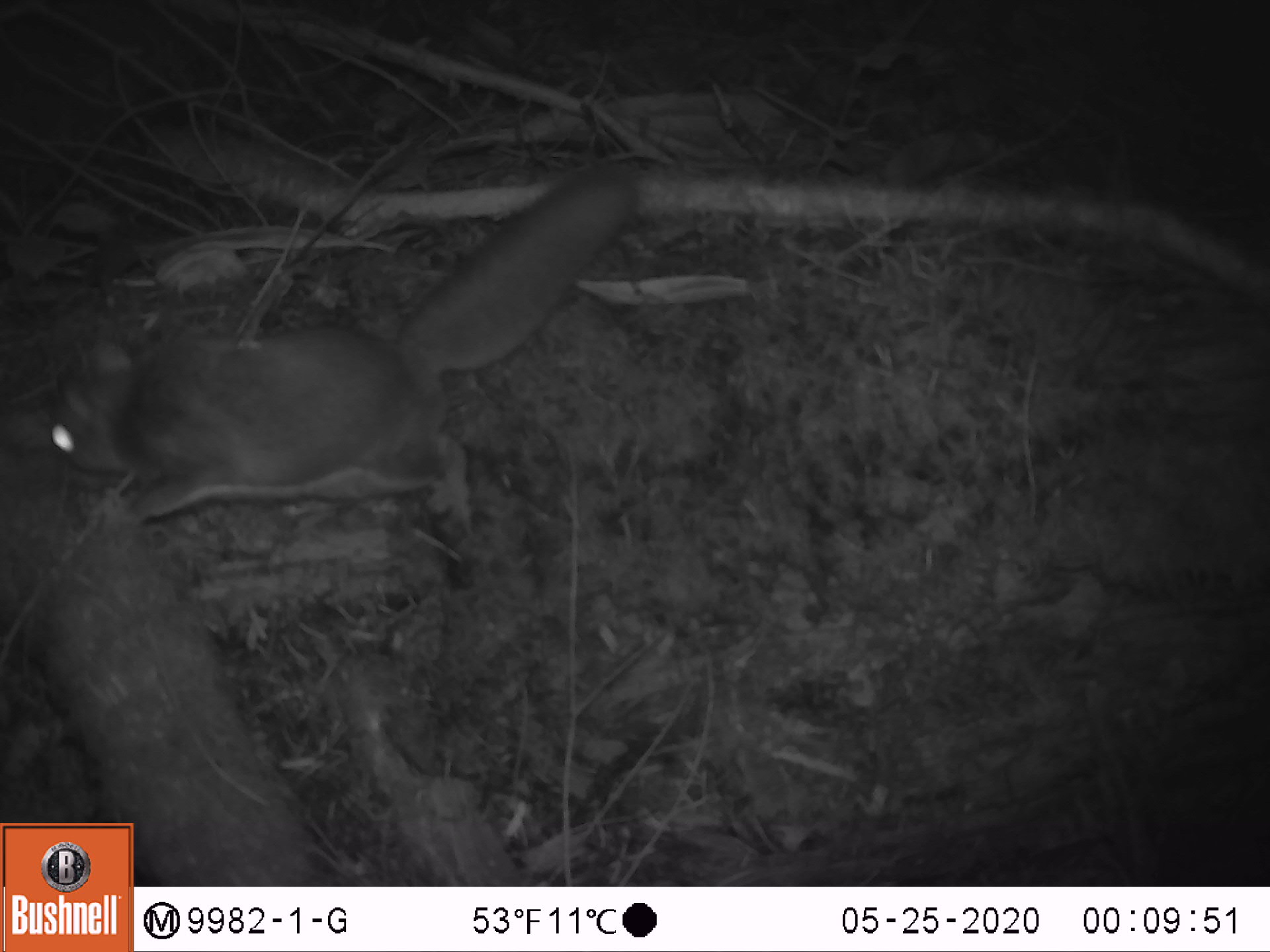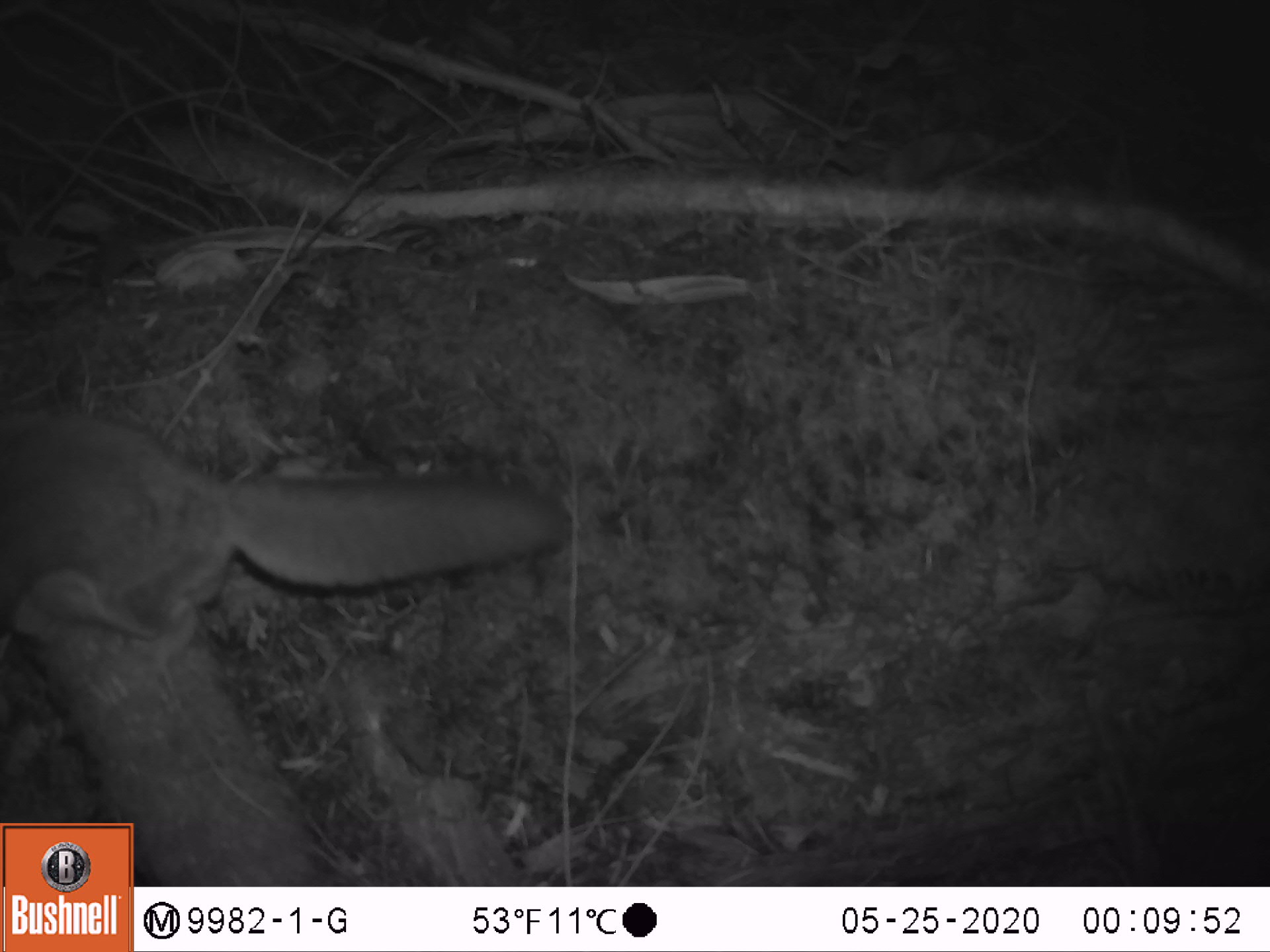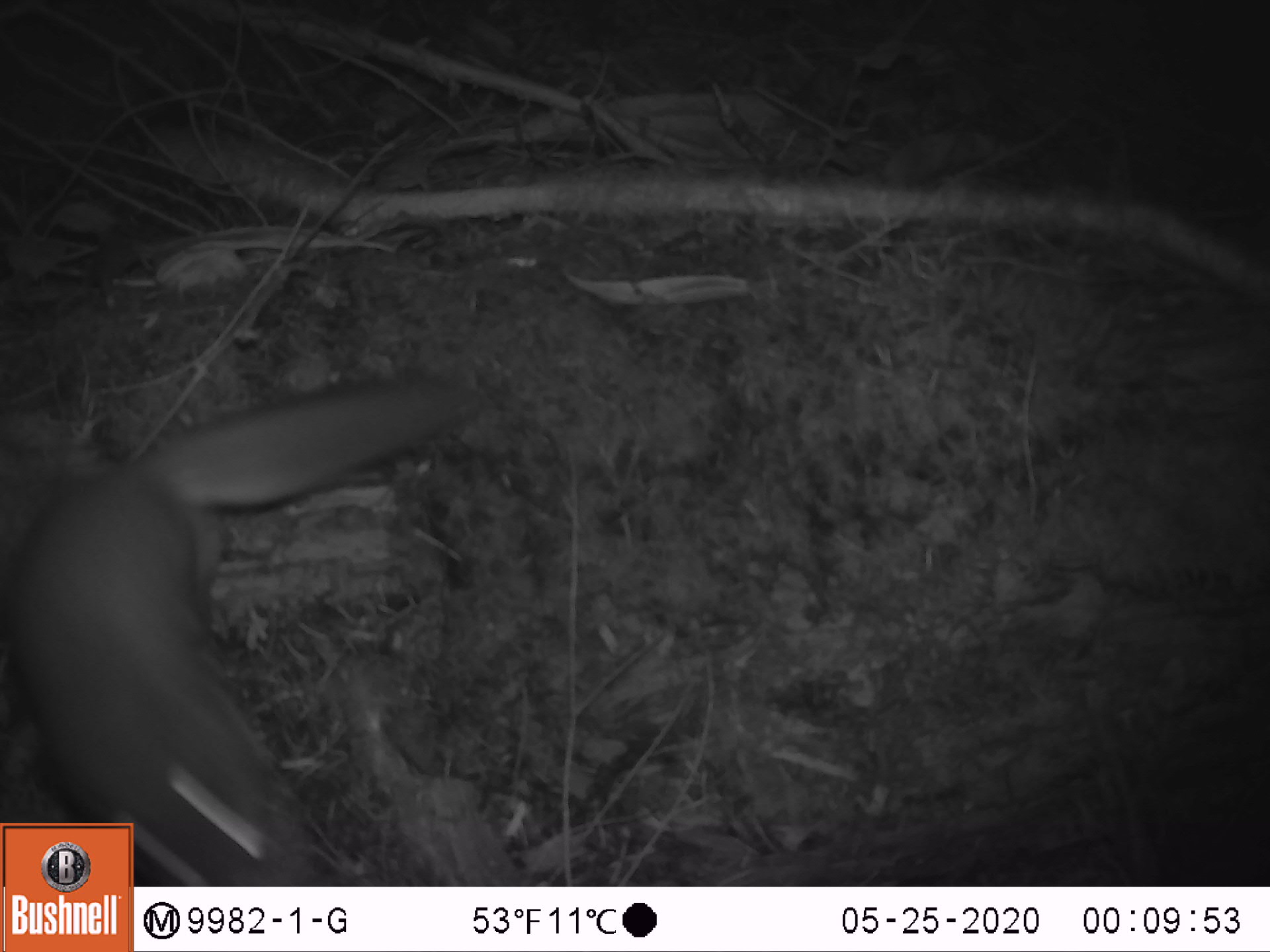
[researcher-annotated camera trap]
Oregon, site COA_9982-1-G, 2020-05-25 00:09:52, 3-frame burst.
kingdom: Animalia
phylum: Chordata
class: Mammalia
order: Rodentia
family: Sciuridae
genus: Glaucomys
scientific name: Glaucomys oregonensis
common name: humboldt's flying squirrel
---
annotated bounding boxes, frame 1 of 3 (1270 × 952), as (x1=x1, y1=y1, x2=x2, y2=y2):
humboldt's flying squirrel: (x1=34, y1=136, x2=668, y2=552)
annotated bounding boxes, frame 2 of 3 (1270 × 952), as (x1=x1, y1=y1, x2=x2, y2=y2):
humboldt's flying squirrel: (x1=8, y1=396, x2=592, y2=679)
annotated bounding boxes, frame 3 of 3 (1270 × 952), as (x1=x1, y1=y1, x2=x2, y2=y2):
humboldt's flying squirrel: (x1=15, y1=365, x2=497, y2=814)